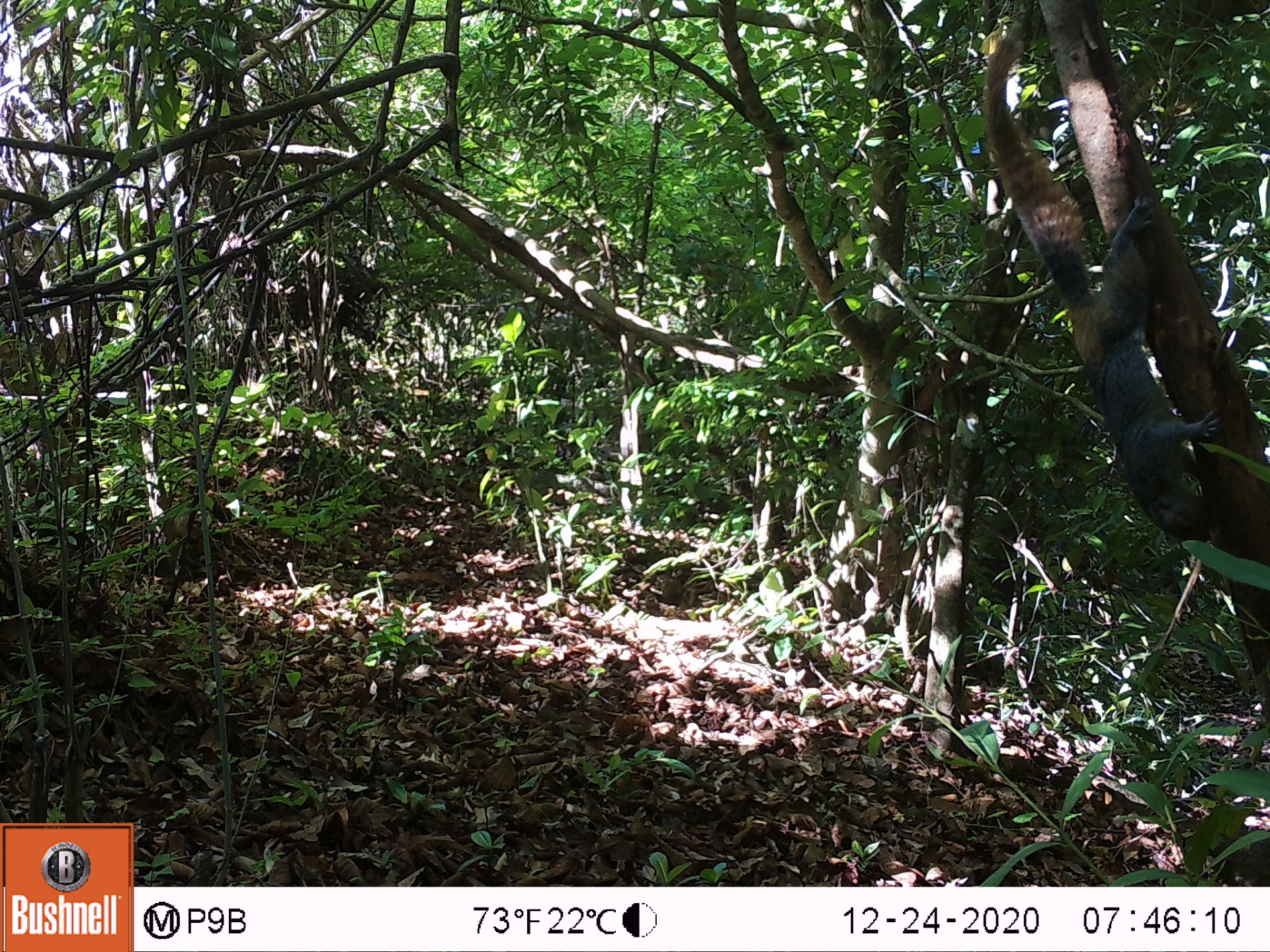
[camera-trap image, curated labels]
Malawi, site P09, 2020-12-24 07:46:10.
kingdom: Animalia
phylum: Chordata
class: Mammalia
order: Rodentia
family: Sciuridae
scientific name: Sciuridae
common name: squirrel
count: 1